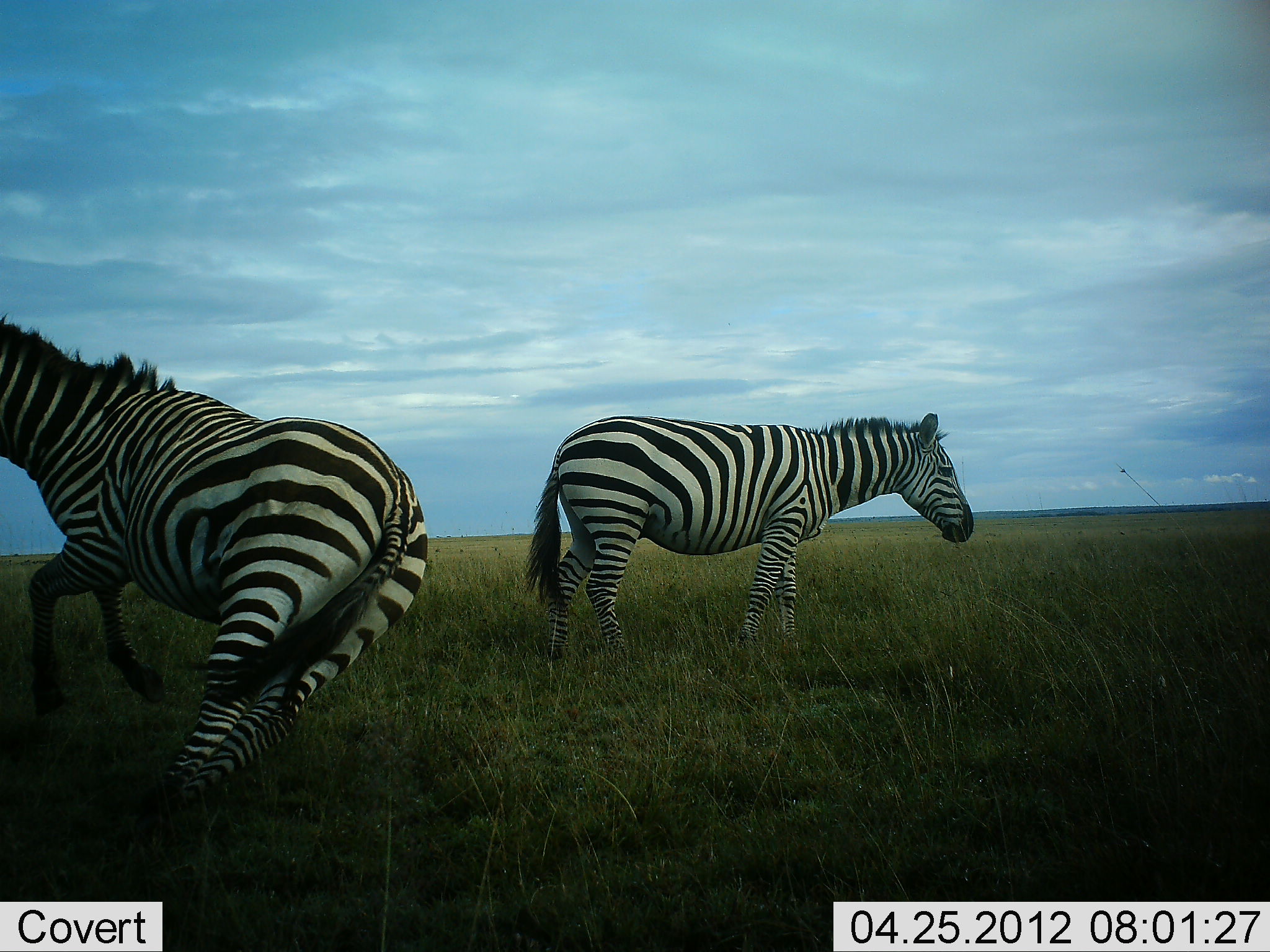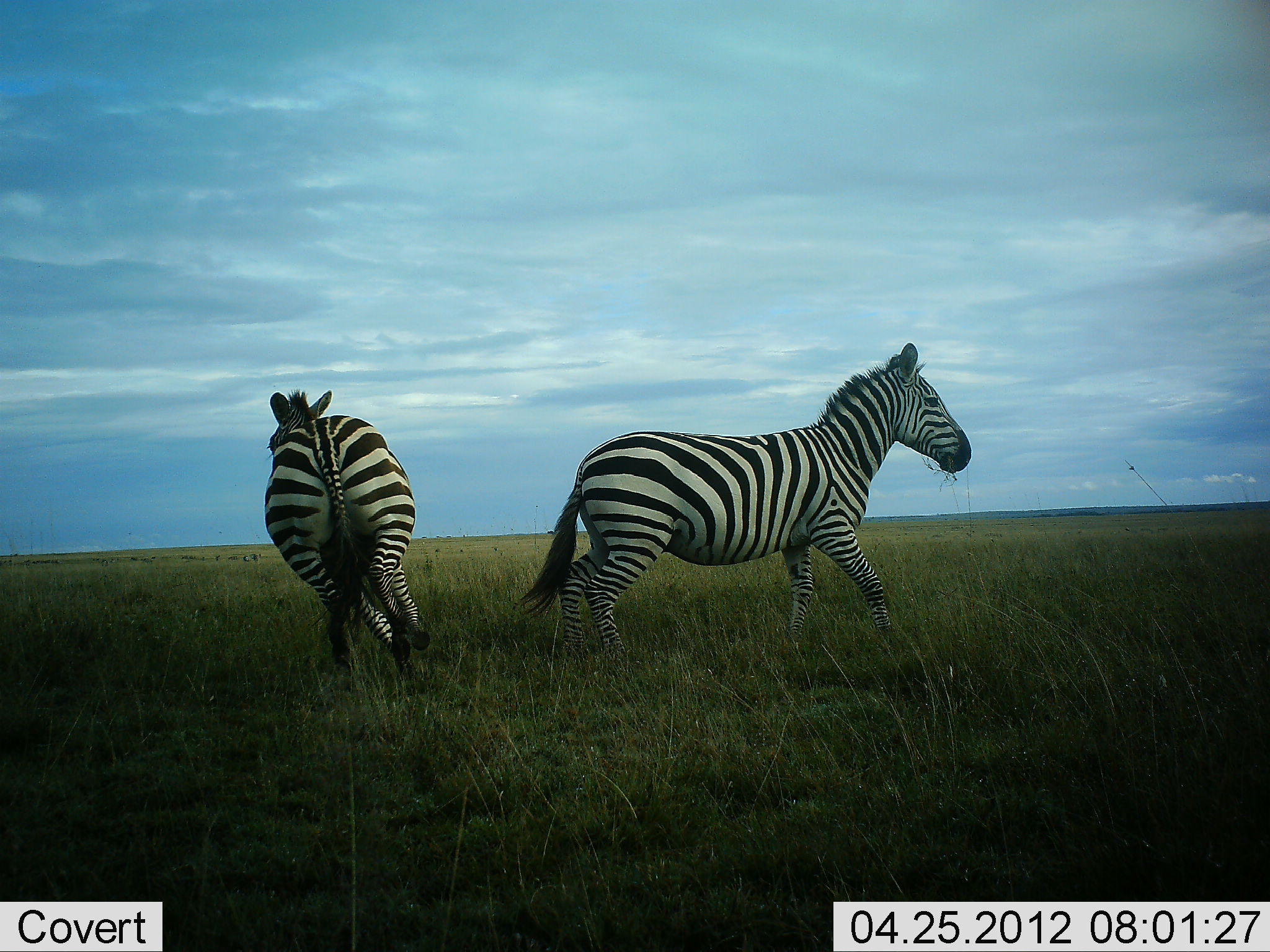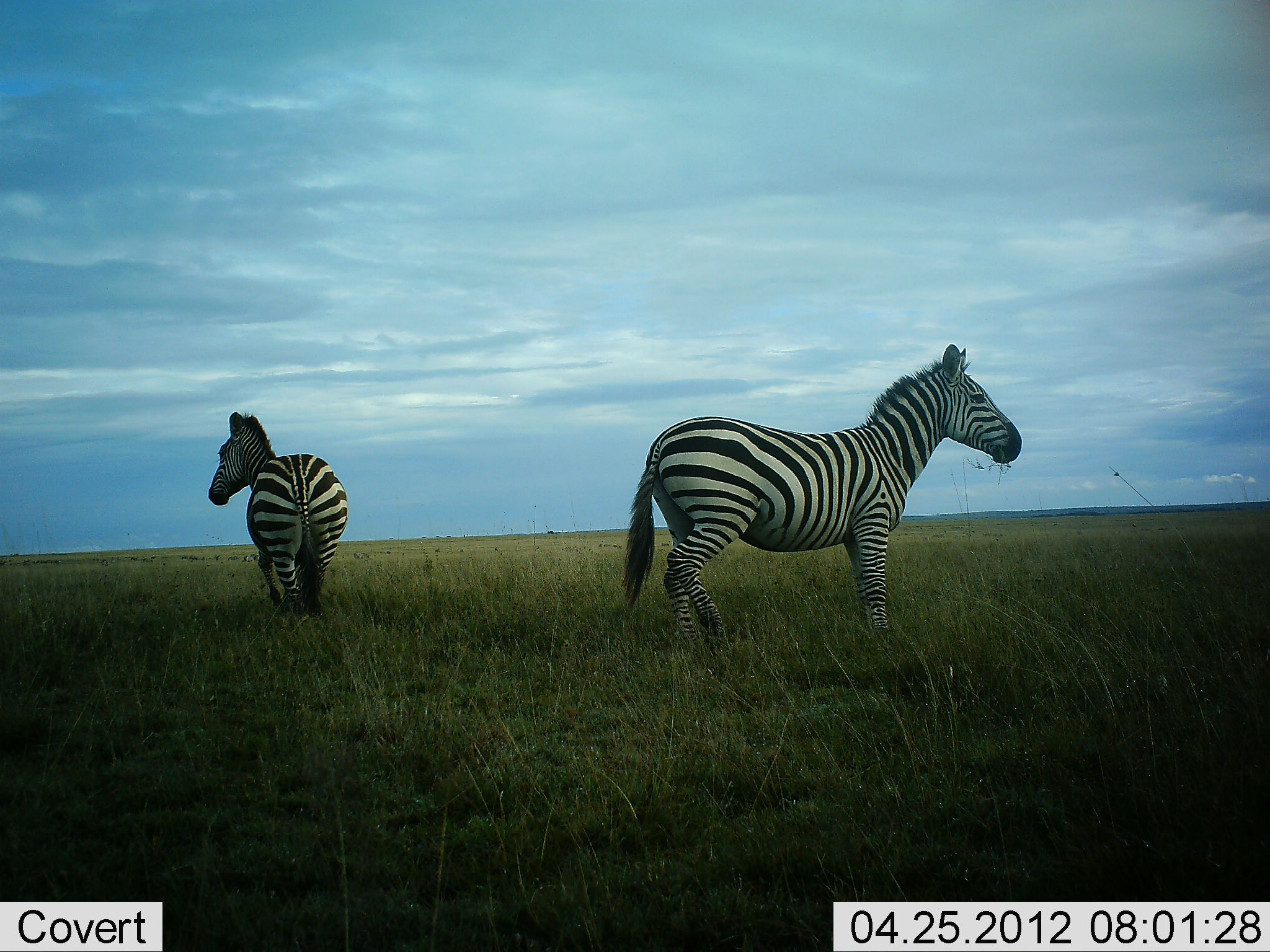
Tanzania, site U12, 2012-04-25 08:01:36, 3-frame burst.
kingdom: Animalia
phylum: Chordata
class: Mammalia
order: Perissodactyla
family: Equidae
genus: Equus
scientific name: Equus quagga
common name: plains zebra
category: zebra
Zebra (plains zebra) (Equus quagga), count 2. Behavior (volunteer vote fractions): standing 31%, resting 0%, moving 100%, interacting 8%. Young present (vote fraction): 0%. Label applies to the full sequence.